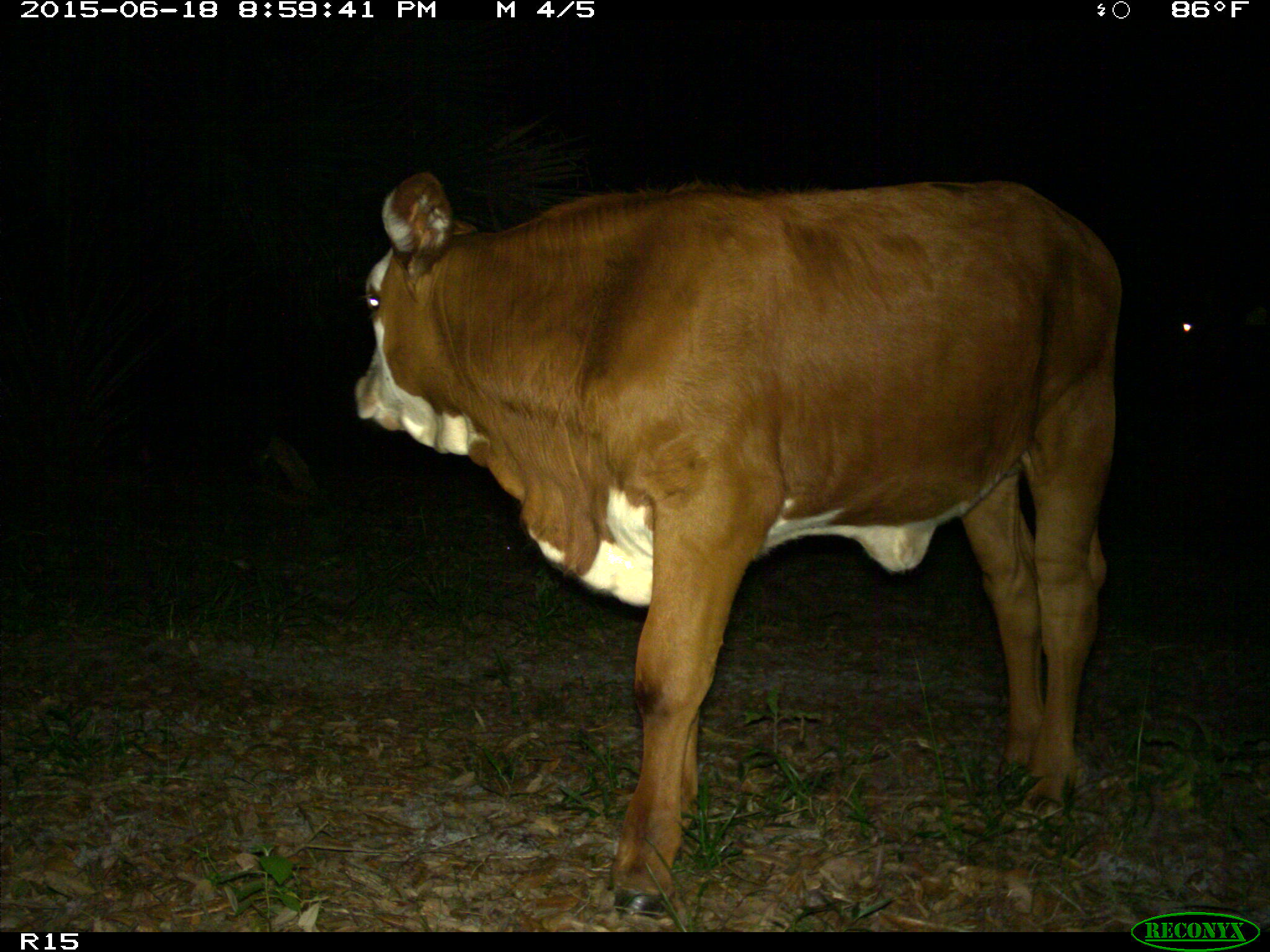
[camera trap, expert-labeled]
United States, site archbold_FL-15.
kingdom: Animalia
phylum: Chordata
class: Mammalia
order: Artiodactyla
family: Bovidae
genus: Bos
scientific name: Bos taurus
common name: domestic cow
Bos taurus (domestic cow).